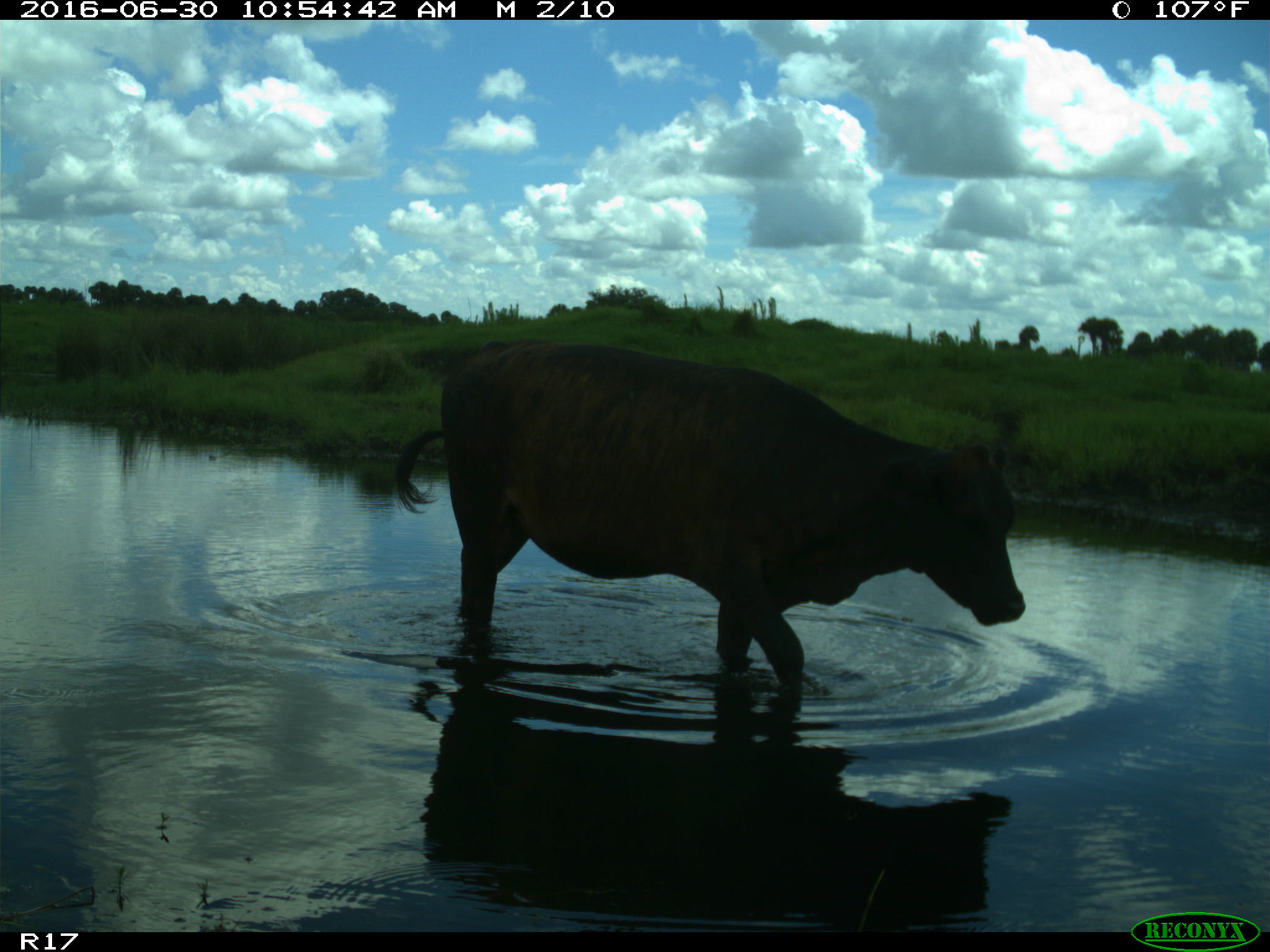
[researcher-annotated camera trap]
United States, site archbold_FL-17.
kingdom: Animalia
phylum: Chordata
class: Mammalia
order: Artiodactyla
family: Bovidae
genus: Bos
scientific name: Bos taurus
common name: domestic cow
Bos taurus (domestic cow).